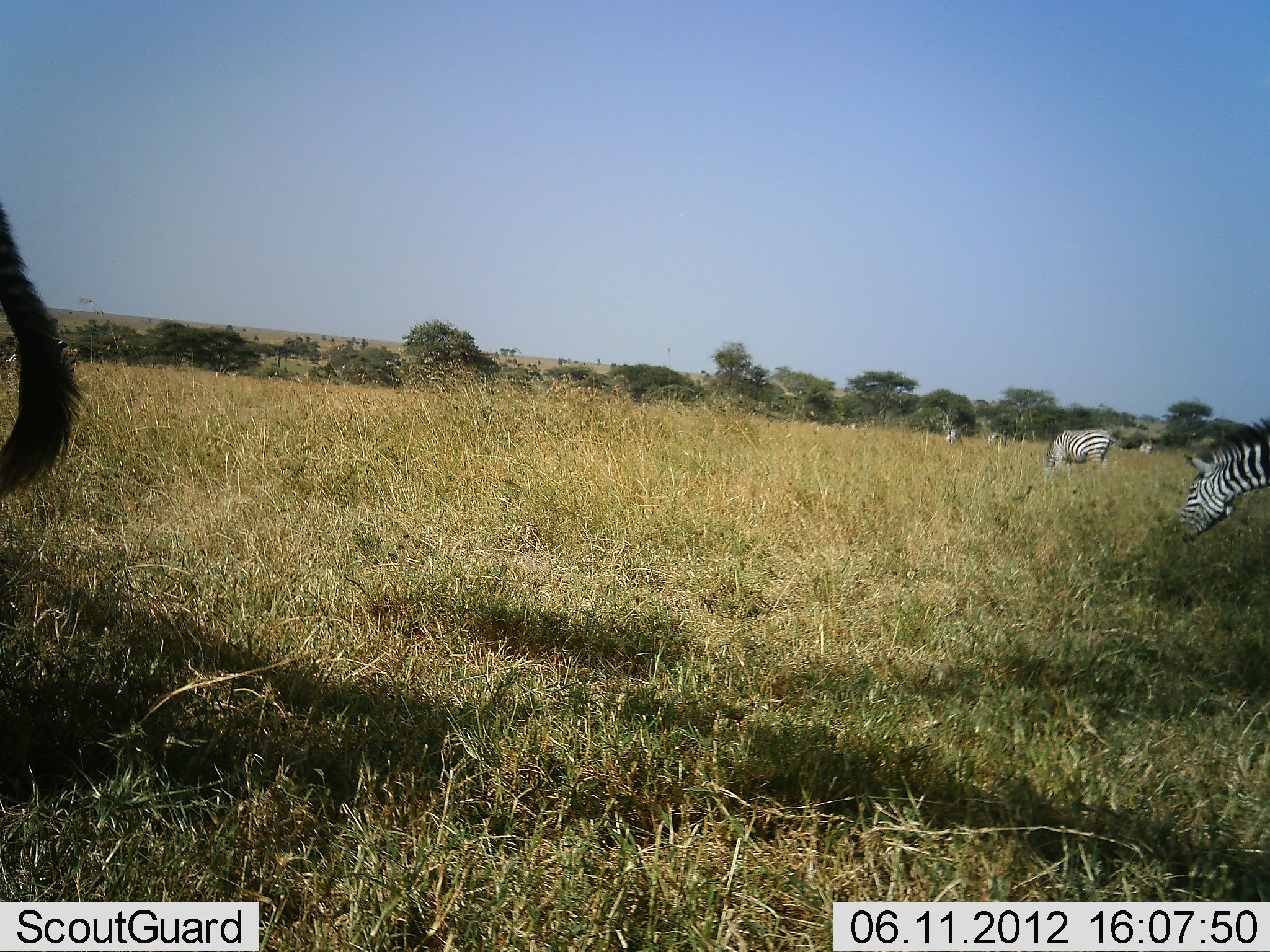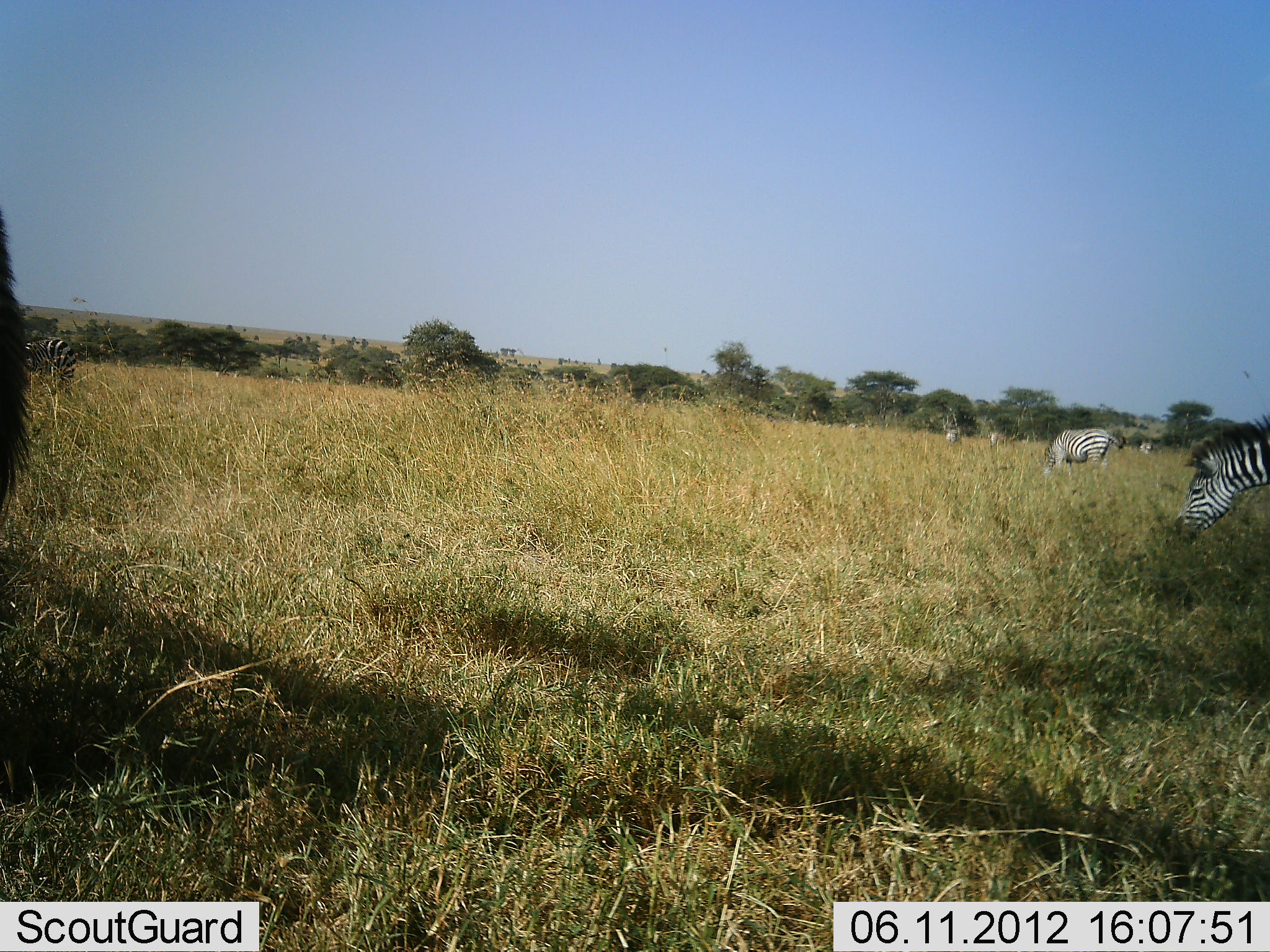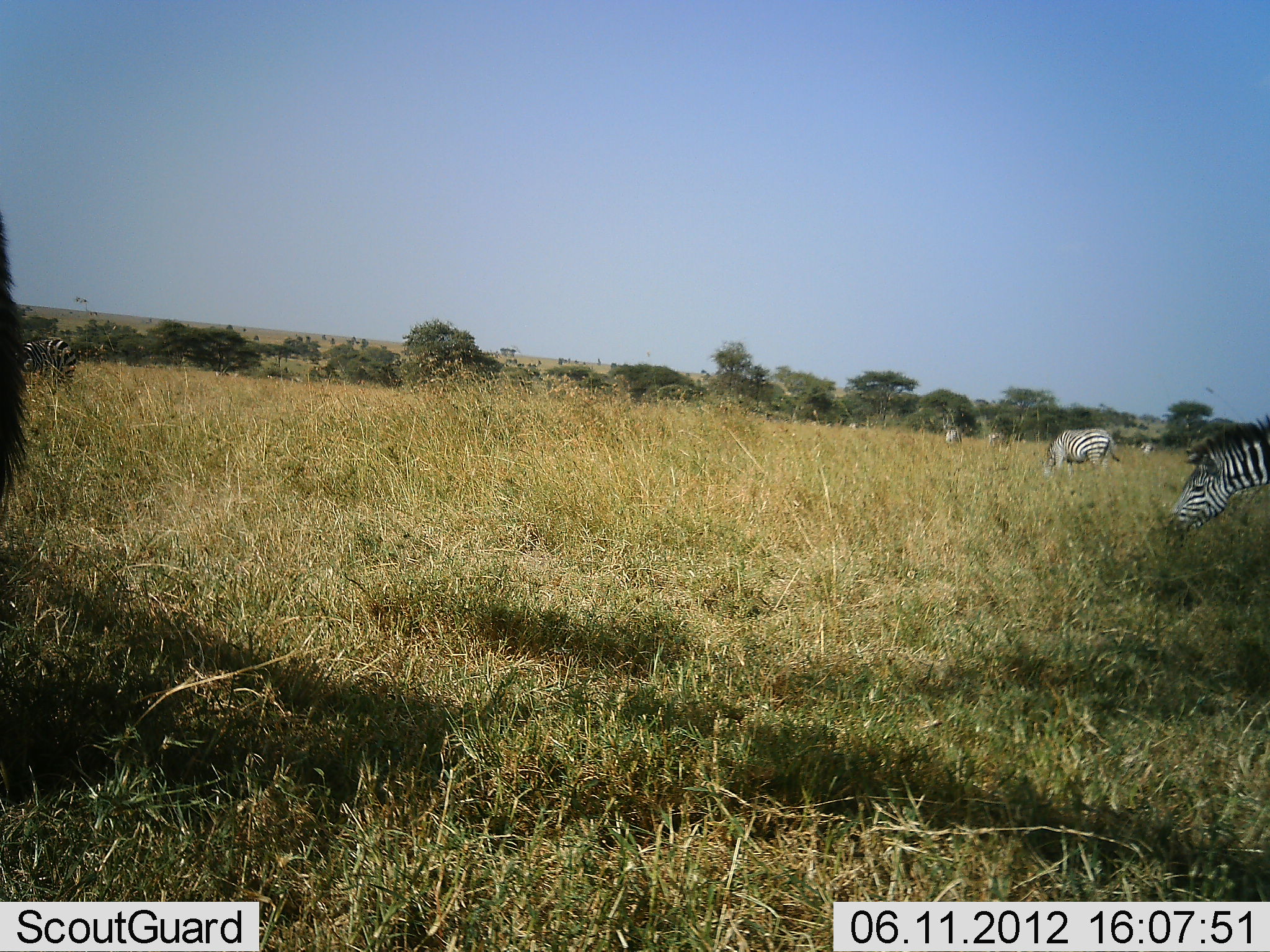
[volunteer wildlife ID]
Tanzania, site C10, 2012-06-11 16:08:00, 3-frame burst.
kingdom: Animalia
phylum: Chordata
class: Mammalia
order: Perissodactyla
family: Equidae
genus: Equus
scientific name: Equus quagga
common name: plains zebra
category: zebra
Zebra (plains zebra) (Equus quagga), count 7. Behavior (volunteer vote fractions): standing 45%, resting 0%, moving 27%, interacting 0%. Young present (vote fraction): 0%. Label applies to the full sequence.